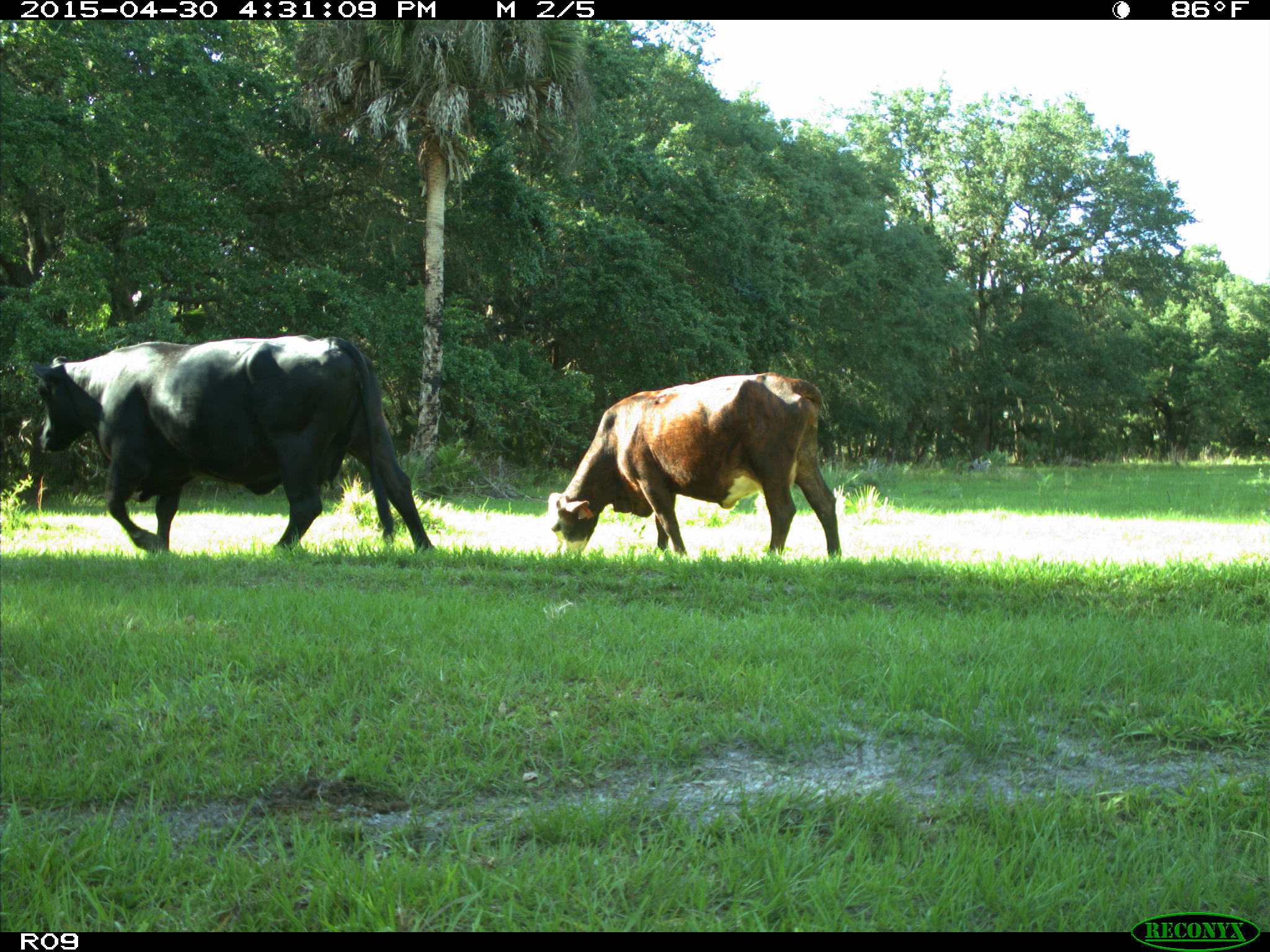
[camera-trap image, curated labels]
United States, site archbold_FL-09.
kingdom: Animalia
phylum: Chordata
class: Mammalia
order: Artiodactyla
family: Bovidae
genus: Bos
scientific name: Bos taurus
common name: domestic cow